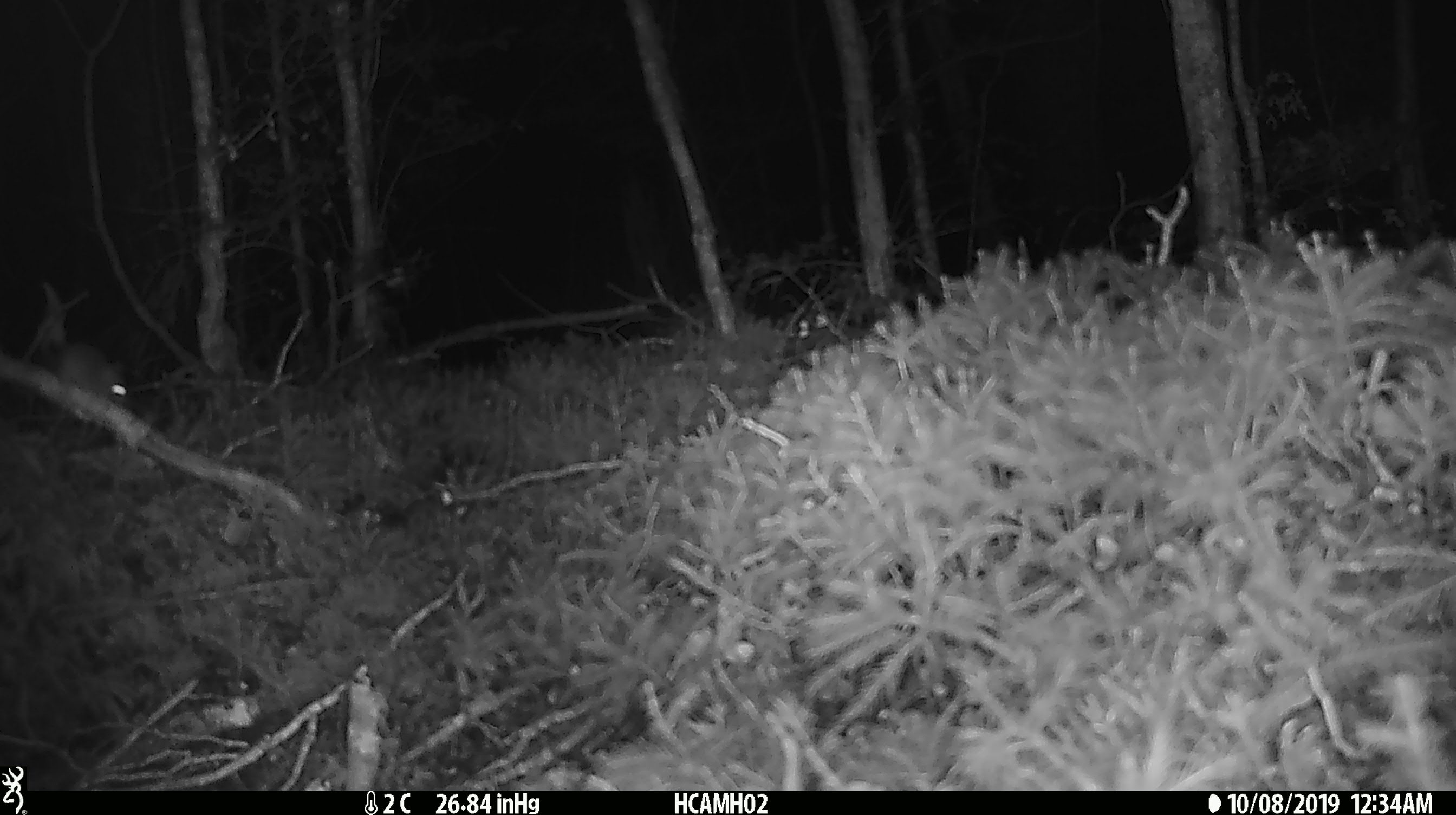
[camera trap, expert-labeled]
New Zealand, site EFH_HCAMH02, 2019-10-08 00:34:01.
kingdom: Animalia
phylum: Chordata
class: Mammalia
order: Rodentia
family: Muridae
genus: Mus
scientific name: Mus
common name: mouse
Mouse (Mus).